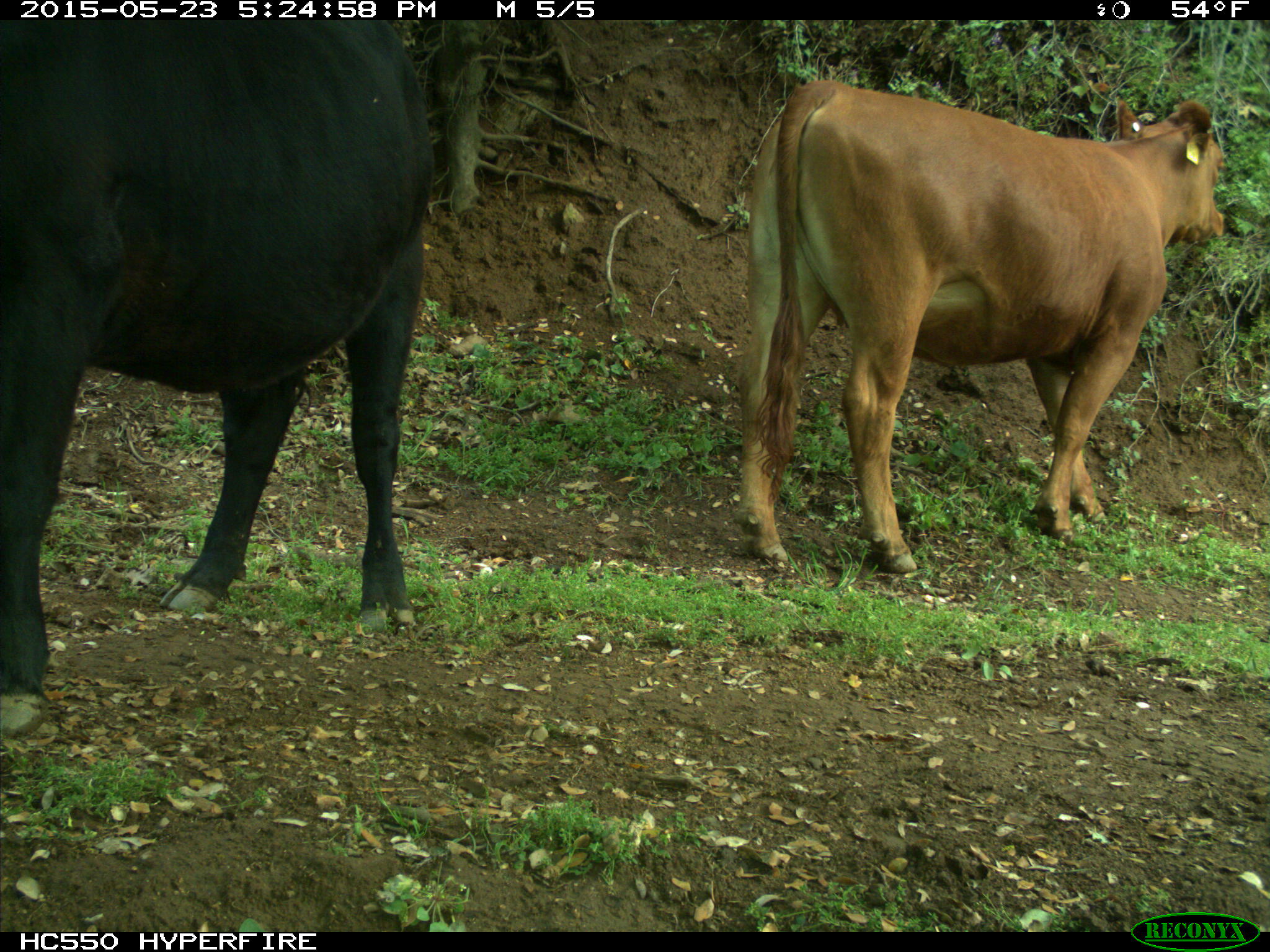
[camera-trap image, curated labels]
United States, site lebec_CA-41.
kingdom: Animalia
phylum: Chordata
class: Mammalia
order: Artiodactyla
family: Bovidae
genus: Bos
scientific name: Bos taurus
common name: domestic cow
Bos taurus (domestic cow).